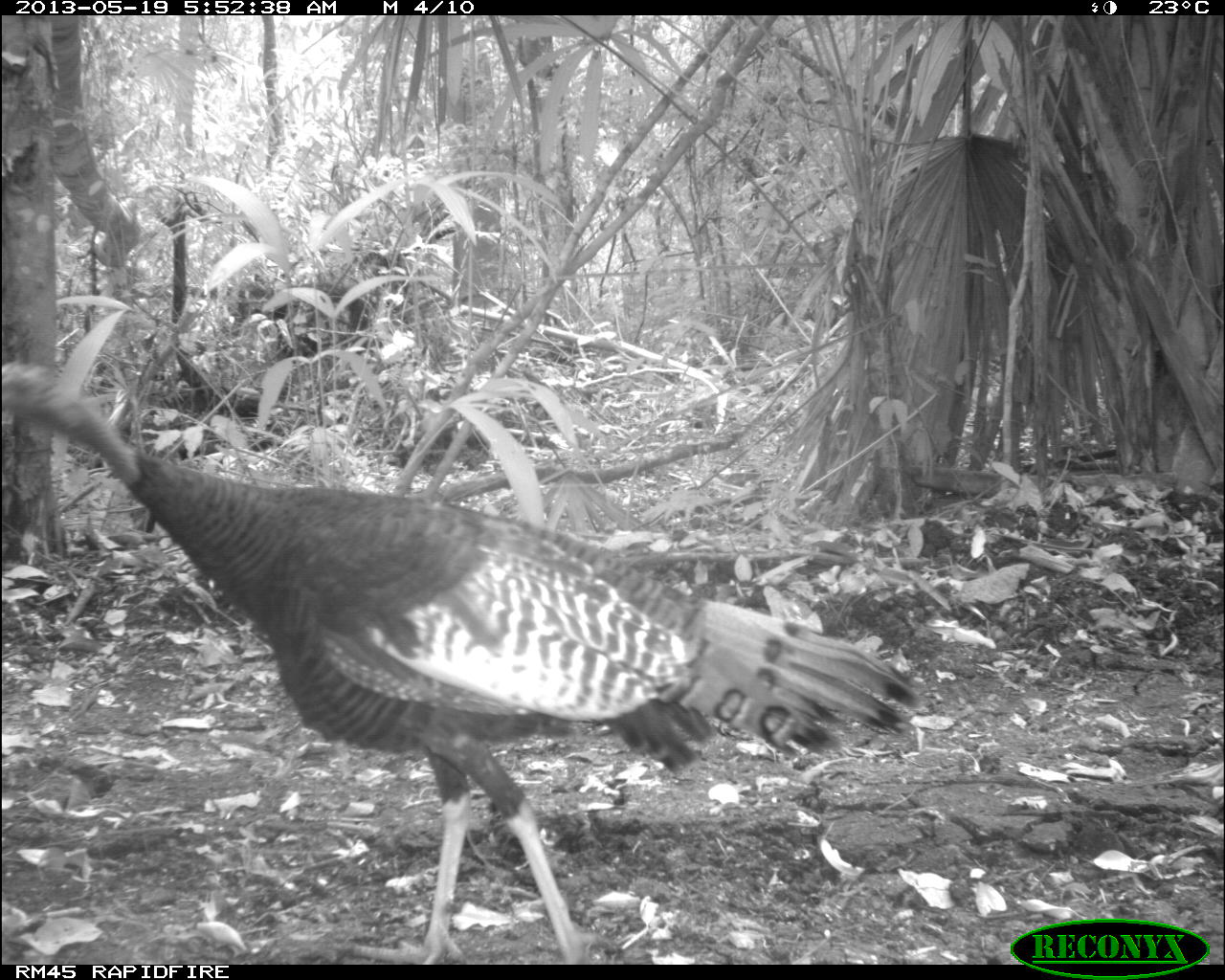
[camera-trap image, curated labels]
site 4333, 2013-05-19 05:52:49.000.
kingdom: Animalia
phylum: Chordata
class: Aves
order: Galliformes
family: Phasianidae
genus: Meleagris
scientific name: Meleagris ocellata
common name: ocellated turkey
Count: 1.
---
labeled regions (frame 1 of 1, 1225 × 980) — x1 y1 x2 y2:
meleagris ocellata: 0 355 928 965